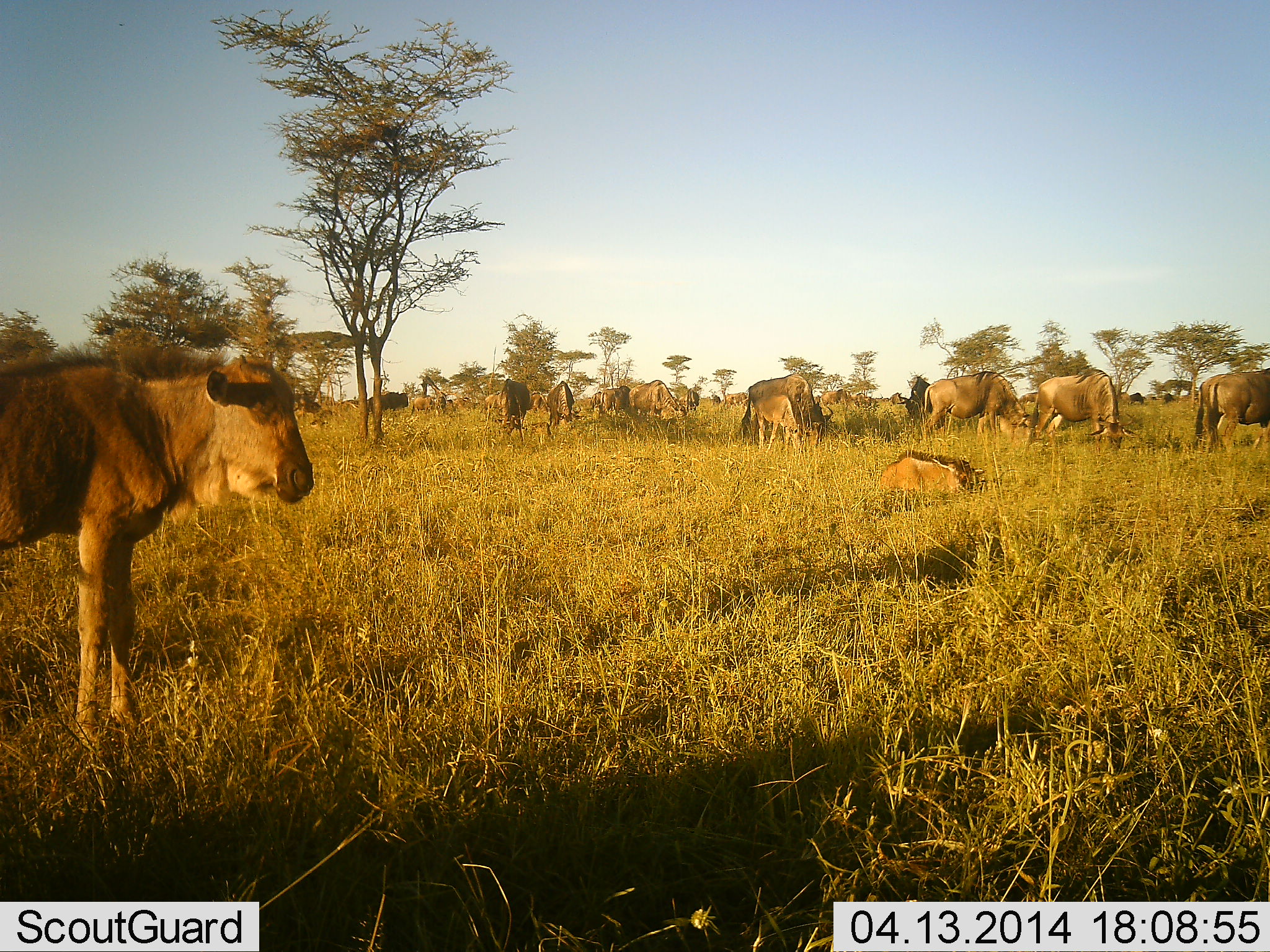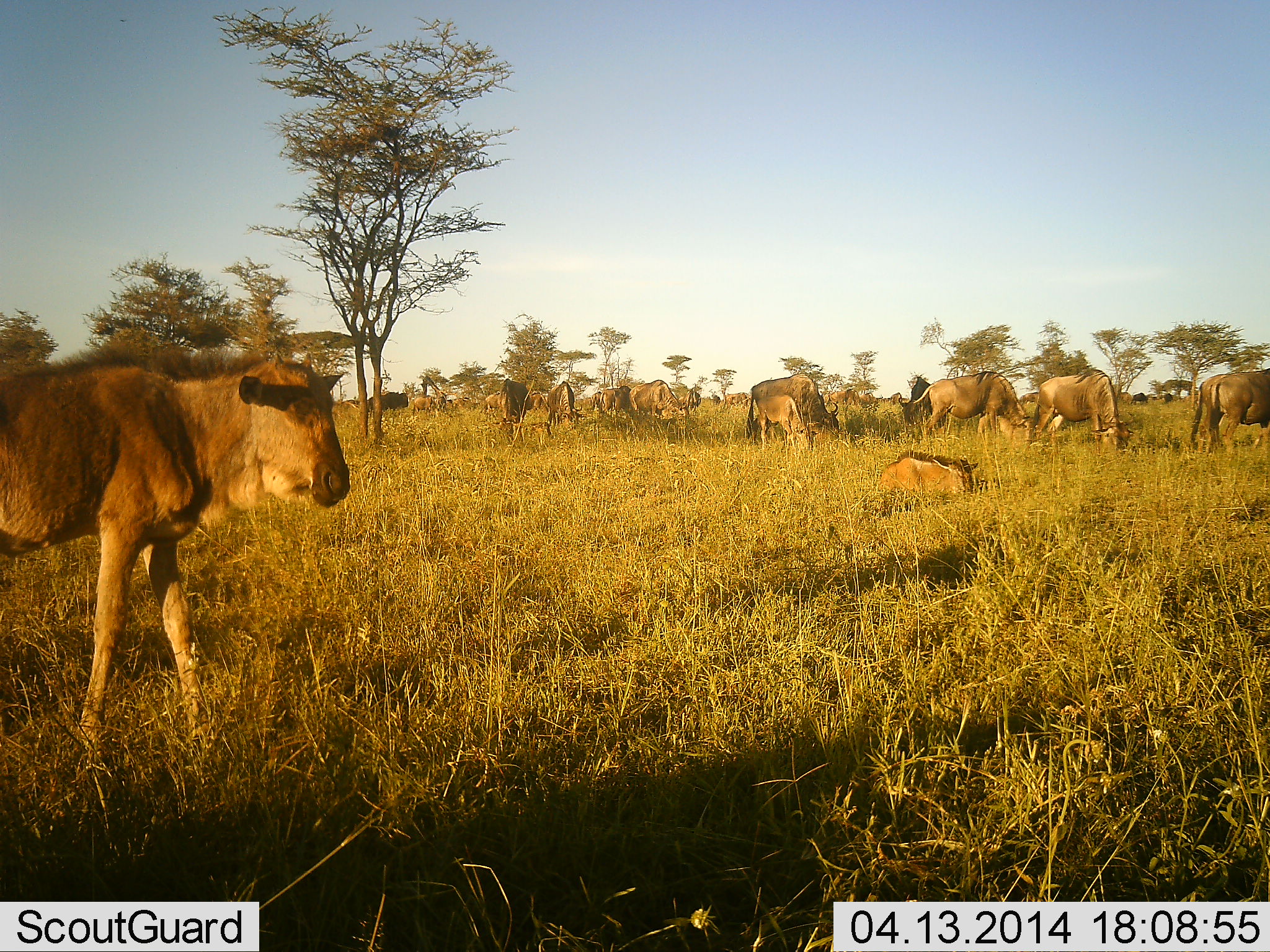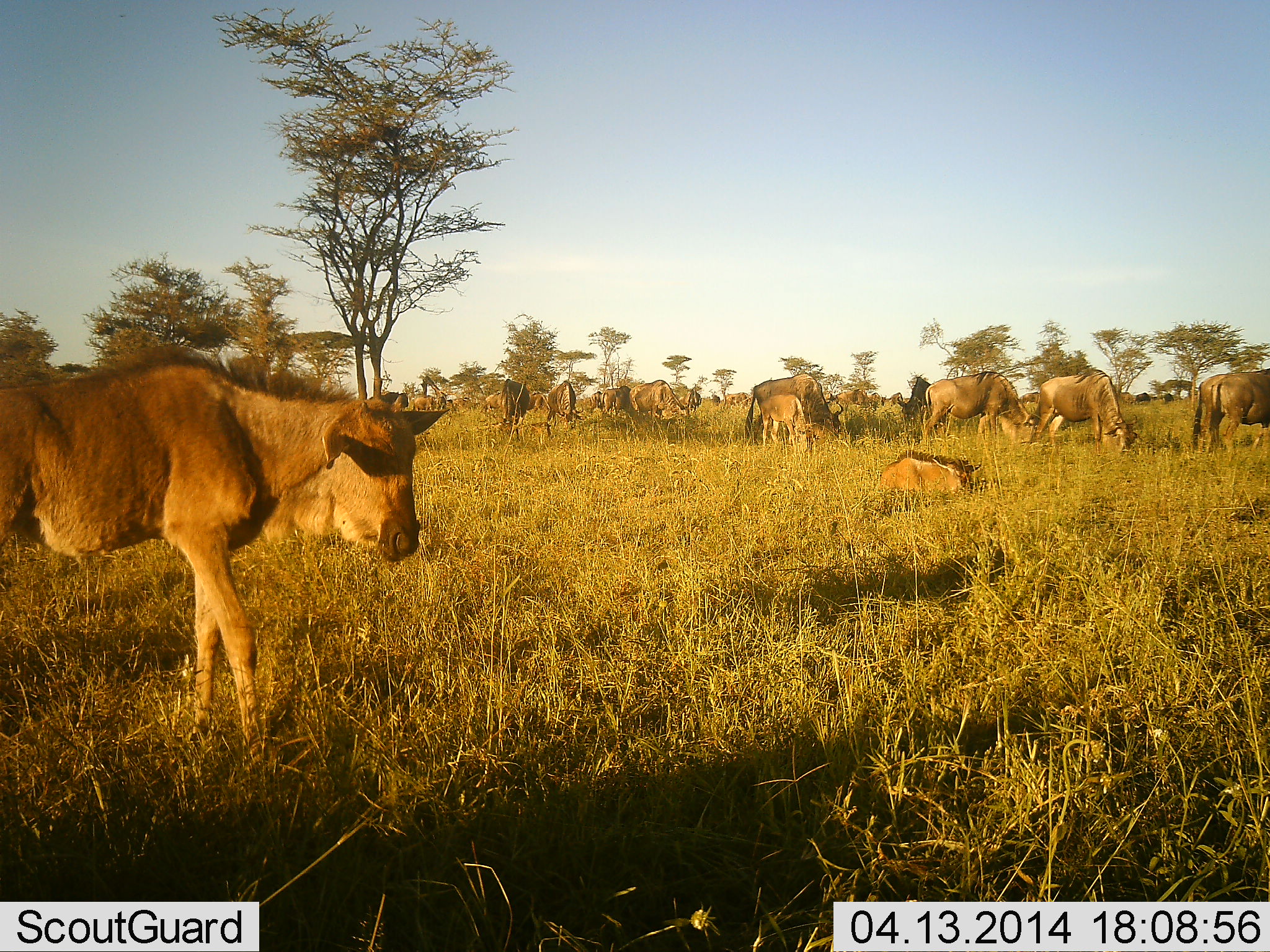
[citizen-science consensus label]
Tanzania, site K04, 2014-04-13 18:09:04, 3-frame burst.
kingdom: Animalia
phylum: Chordata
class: Mammalia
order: Artiodactyla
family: Bovidae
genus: Connochaetes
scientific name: Connochaetes taurinus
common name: blue wildebeest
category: wildebeest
Wildebeest (blue wildebeest) (Connochaetes taurinus), count 11-50. Behavior (volunteer vote fractions): standing 80%, resting 80%, moving 70%, interacting 0%. Young present (vote fraction): 70%. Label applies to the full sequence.